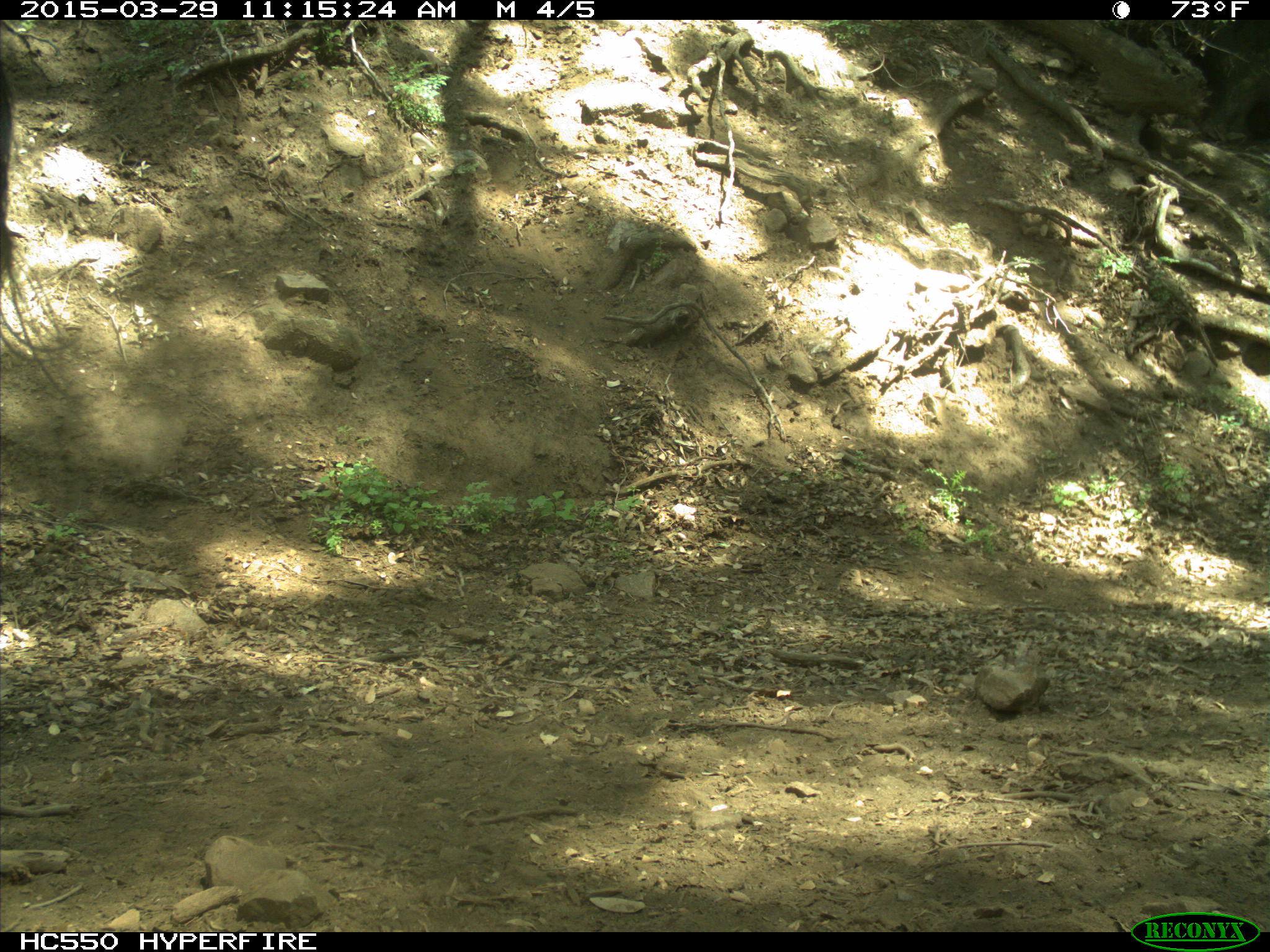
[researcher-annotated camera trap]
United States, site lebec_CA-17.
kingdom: Animalia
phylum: Chordata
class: Mammalia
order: Artiodactyla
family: Bovidae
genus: Bos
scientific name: Bos taurus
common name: domestic cow